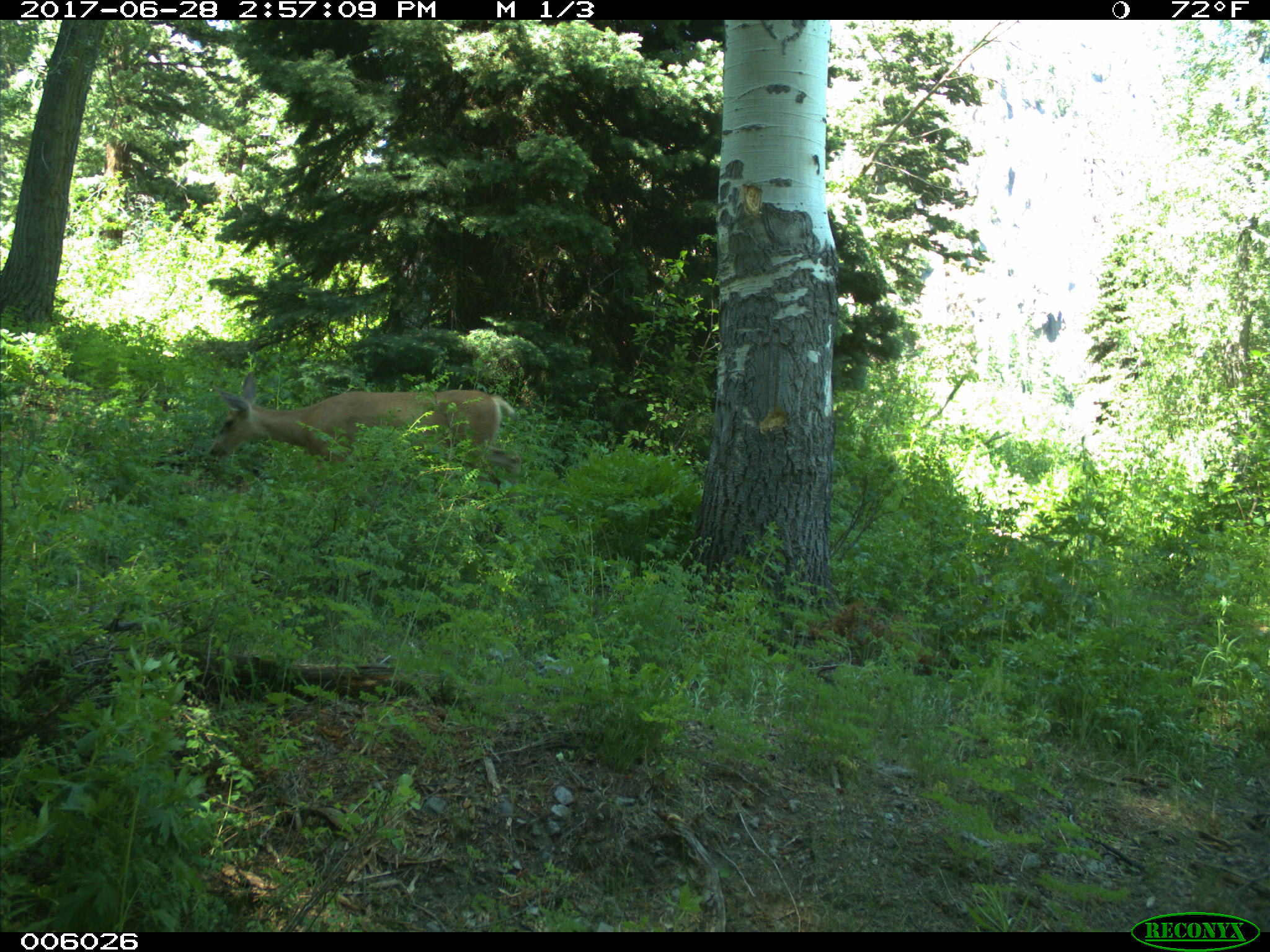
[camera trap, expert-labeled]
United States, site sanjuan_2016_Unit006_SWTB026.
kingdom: Animalia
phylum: Chordata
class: Mammalia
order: Artiodactyla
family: Cervidae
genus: Odocoileus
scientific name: Odocoileus hemionus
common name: mule deer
Odocoileus hemionus (mule deer).